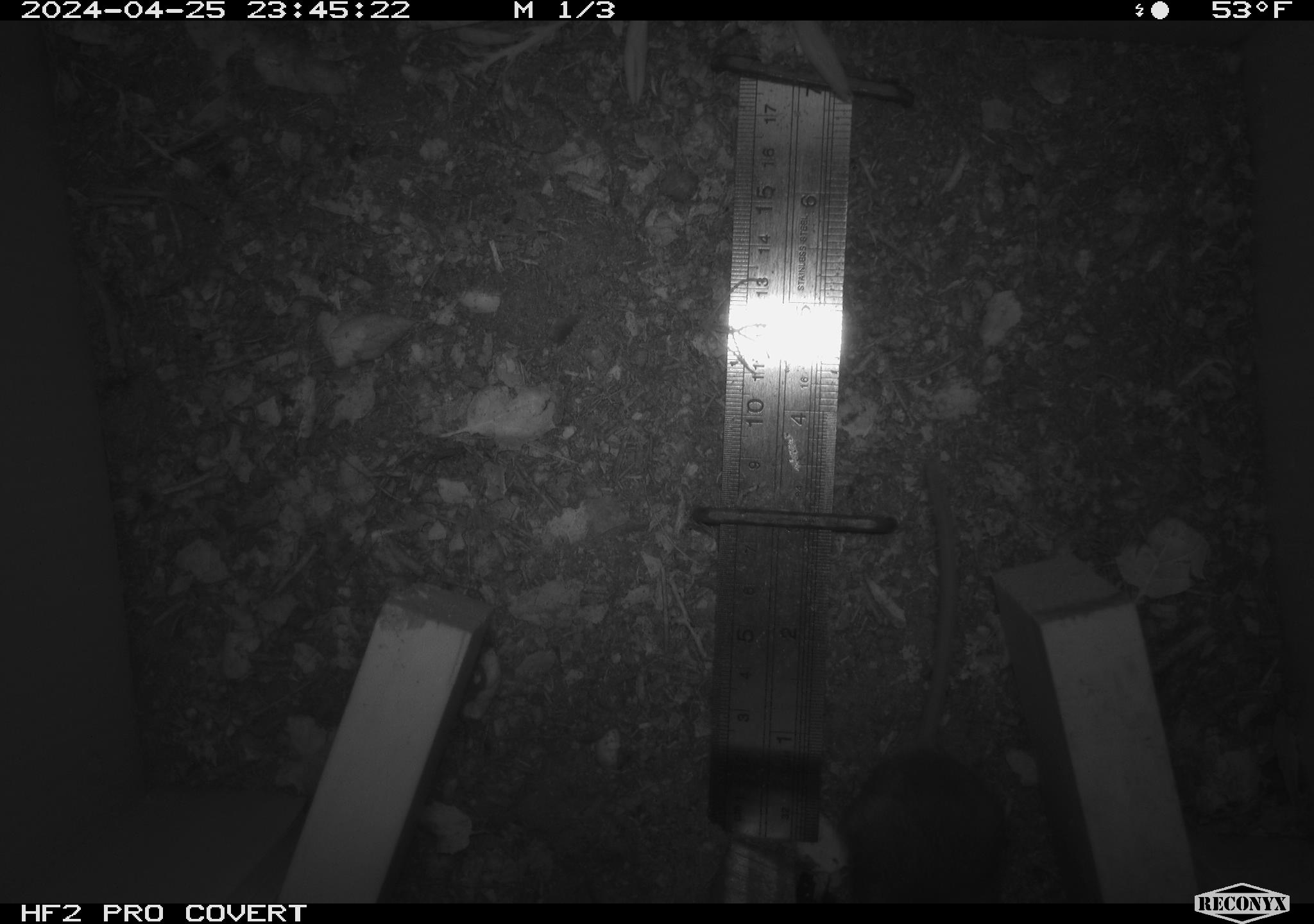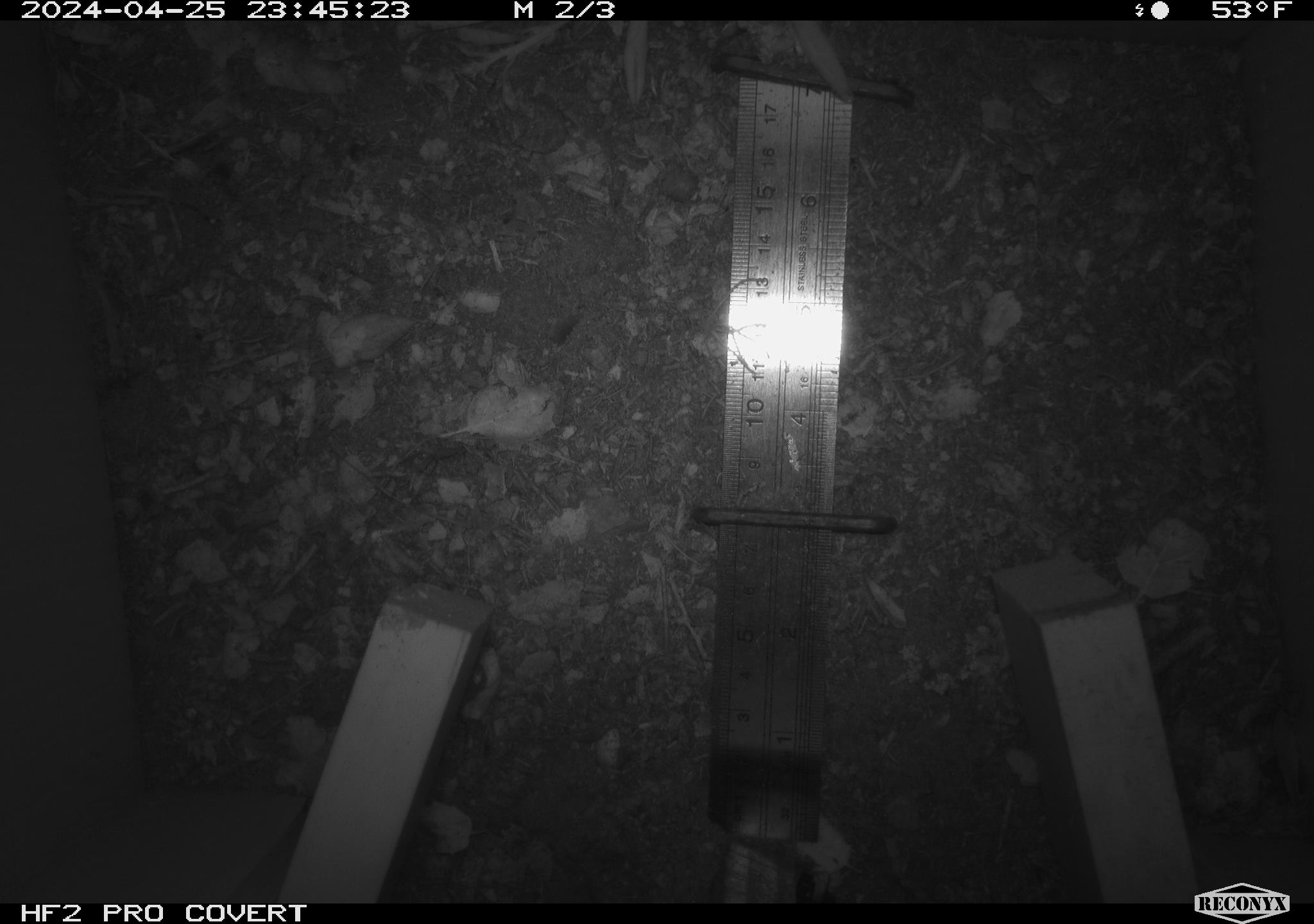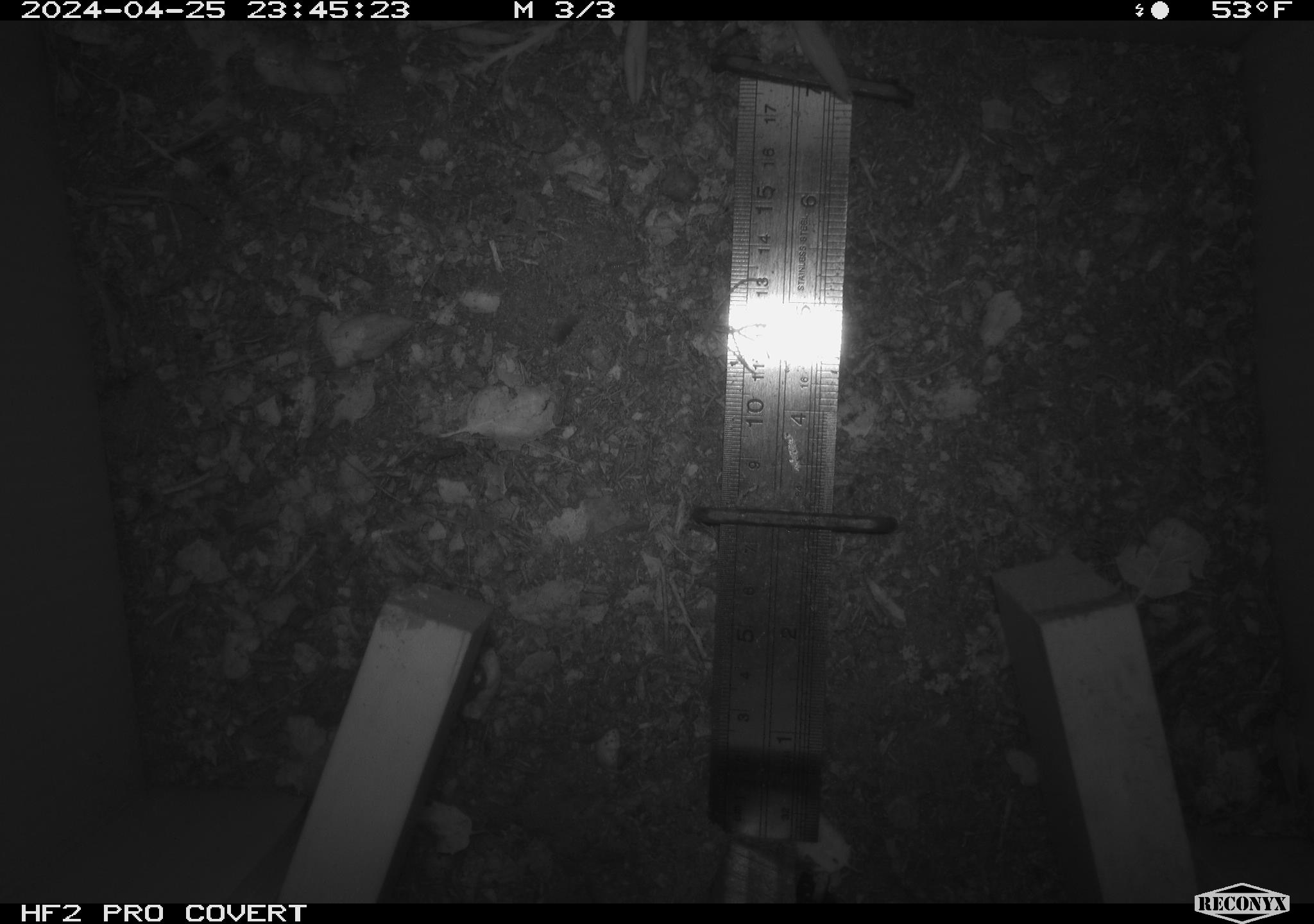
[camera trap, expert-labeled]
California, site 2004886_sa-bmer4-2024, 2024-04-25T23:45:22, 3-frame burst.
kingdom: Animalia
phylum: Chordata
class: Mammalia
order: Rodentia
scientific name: Rodentia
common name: mouse species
Mouse species (Rodentia).